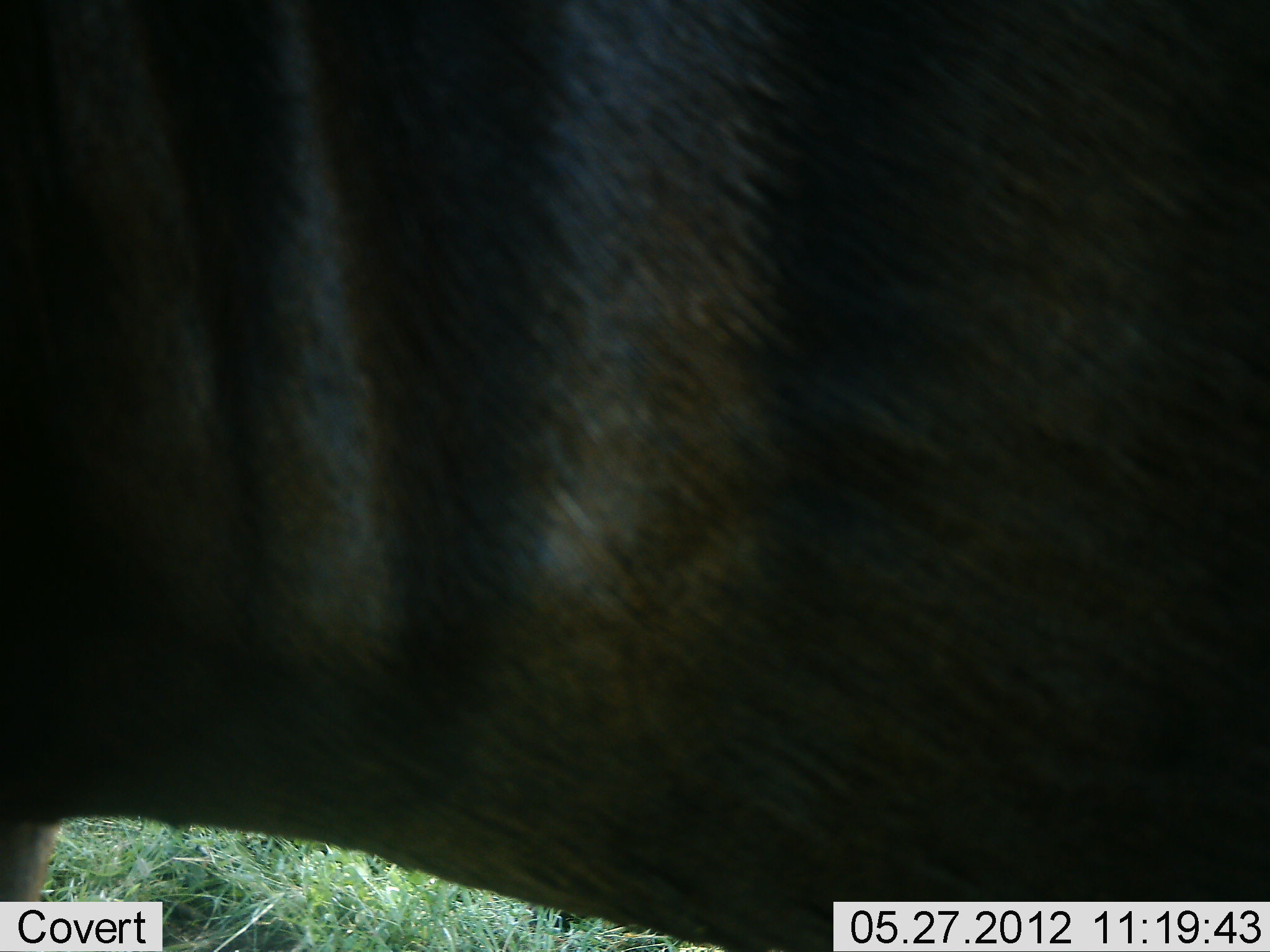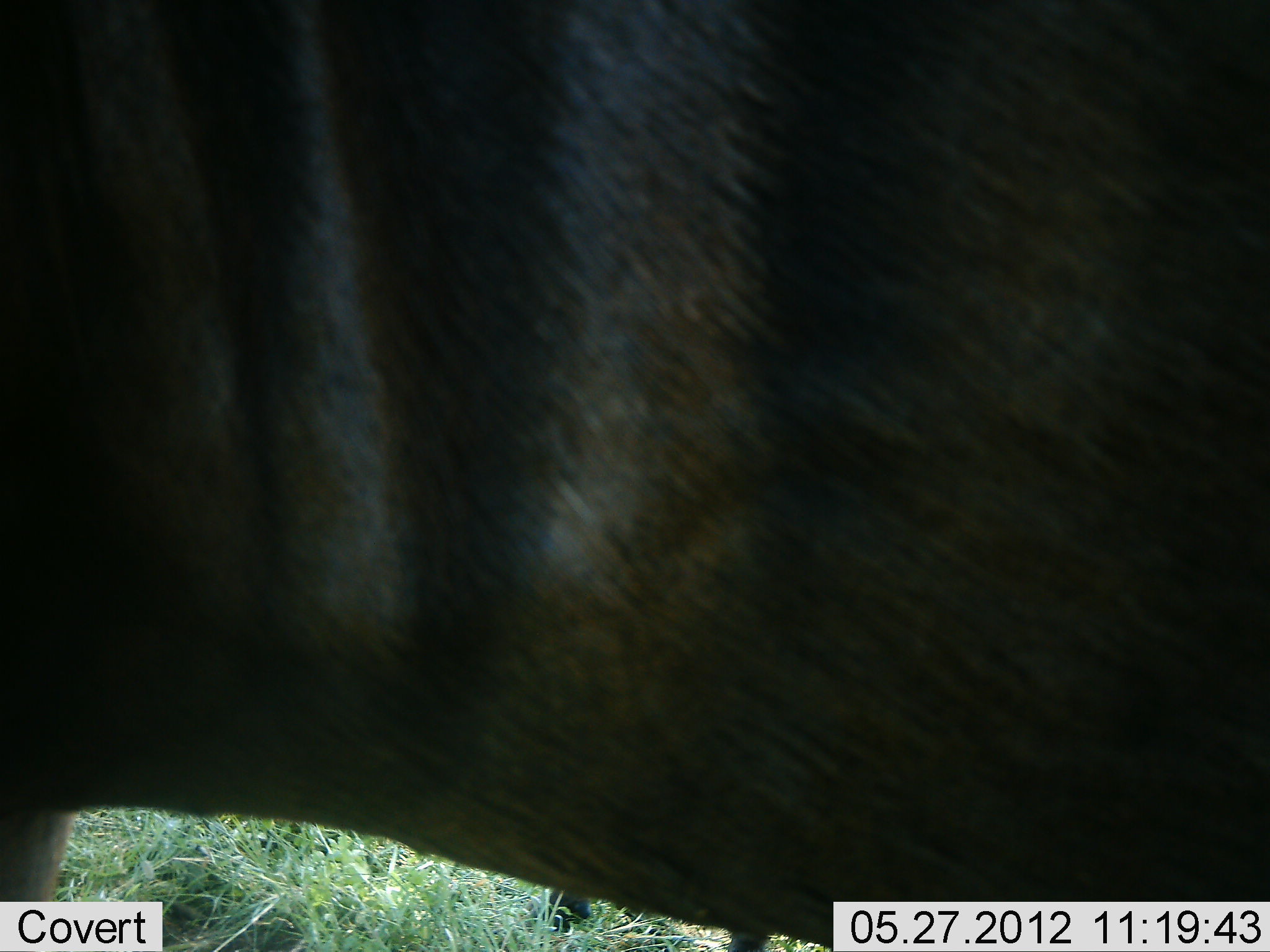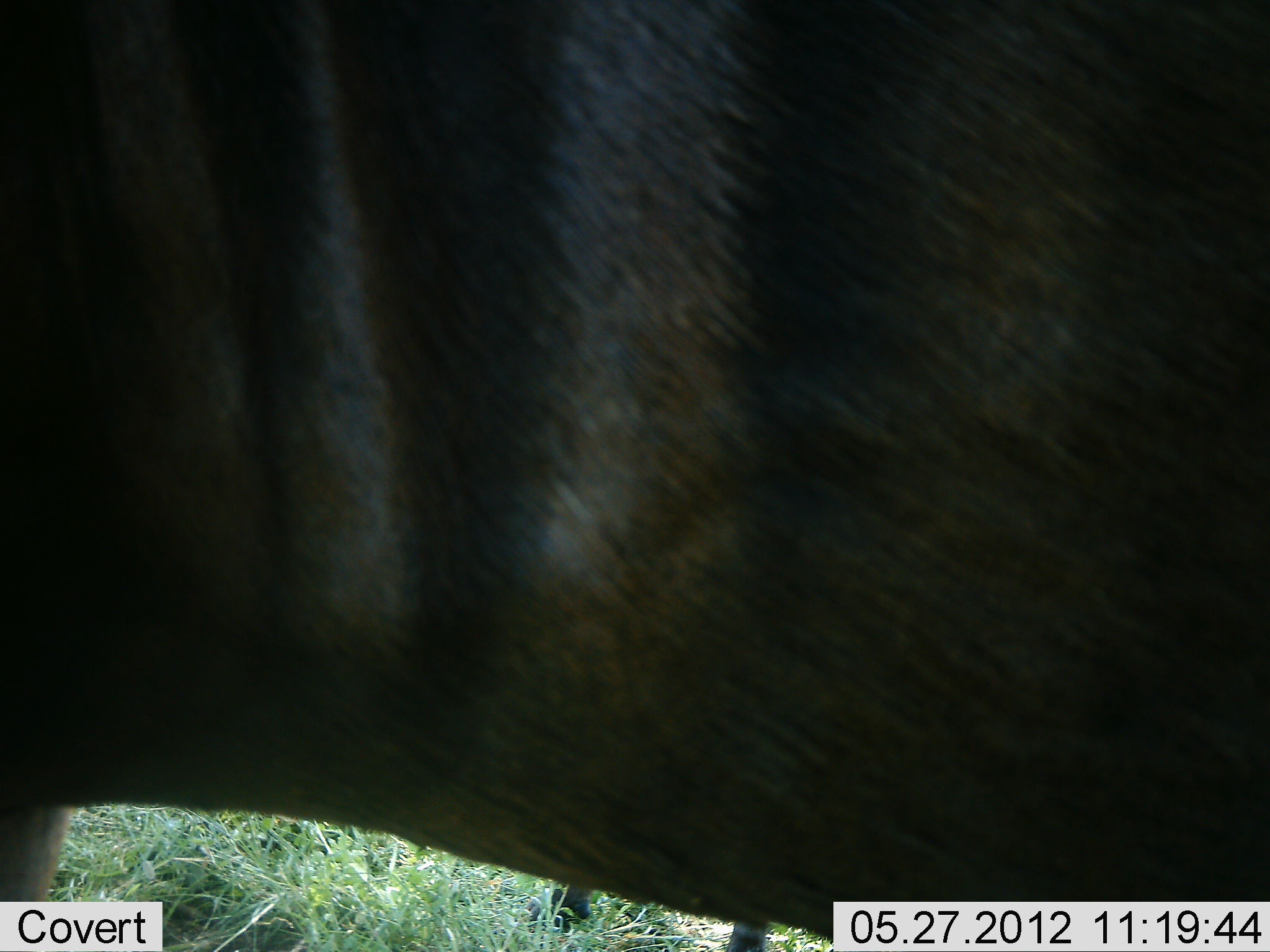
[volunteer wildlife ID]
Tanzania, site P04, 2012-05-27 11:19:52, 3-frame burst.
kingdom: Animalia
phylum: Chordata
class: Mammalia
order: Artiodactyla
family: Bovidae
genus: Connochaetes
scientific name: Connochaetes taurinus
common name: blue wildebeest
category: wildebeest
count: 1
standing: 100%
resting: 0%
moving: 0%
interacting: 0%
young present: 0%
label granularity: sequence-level